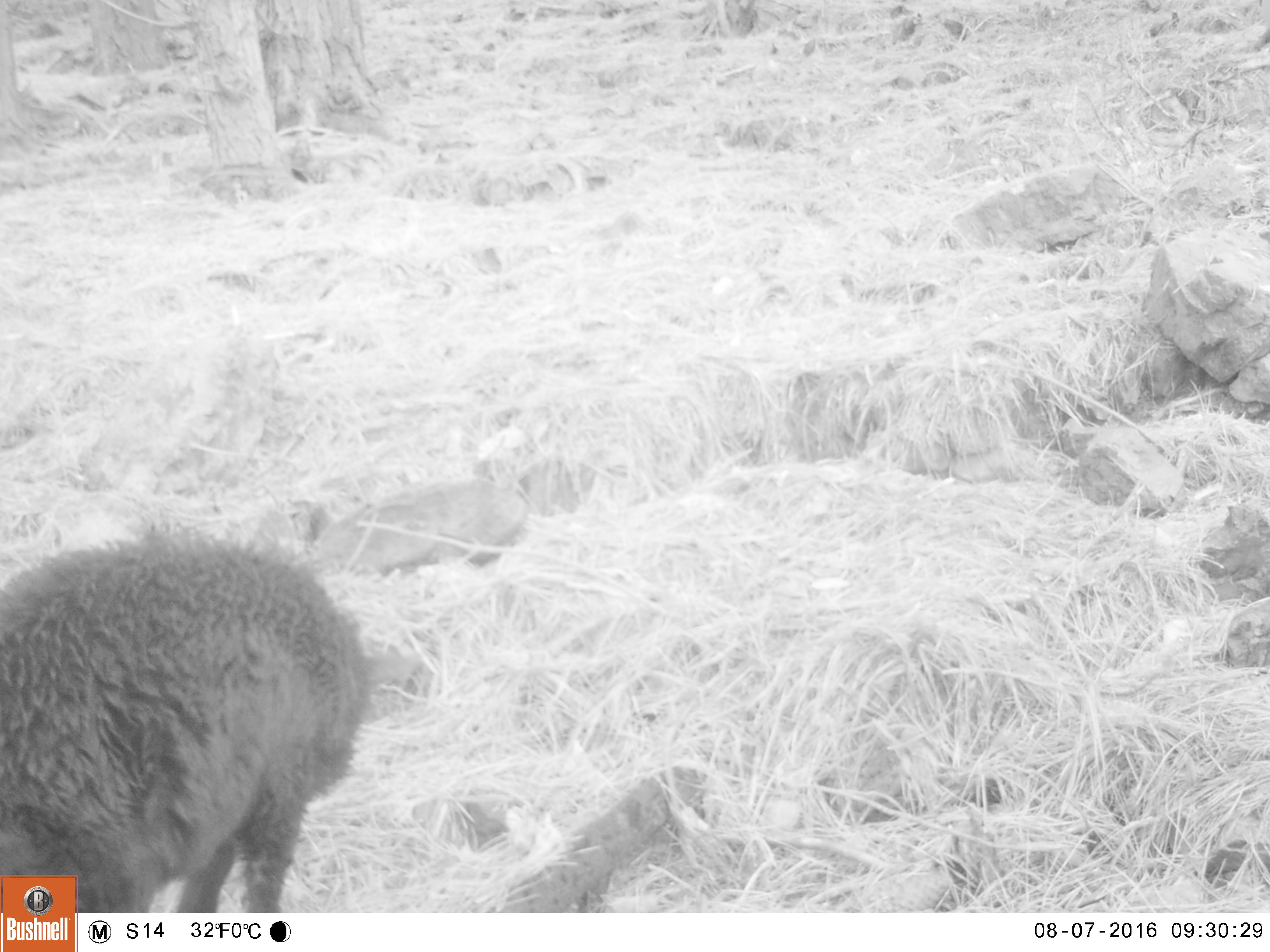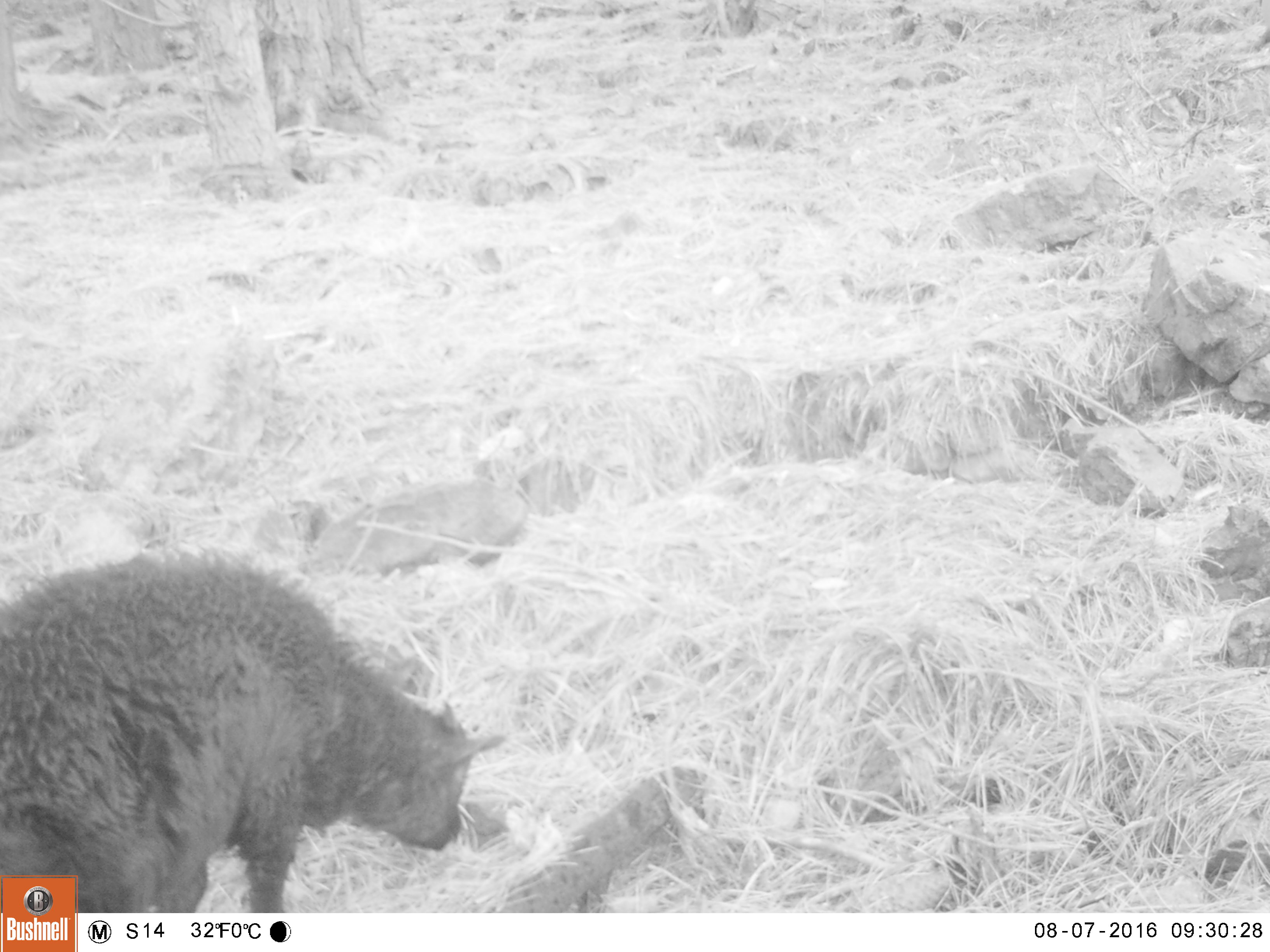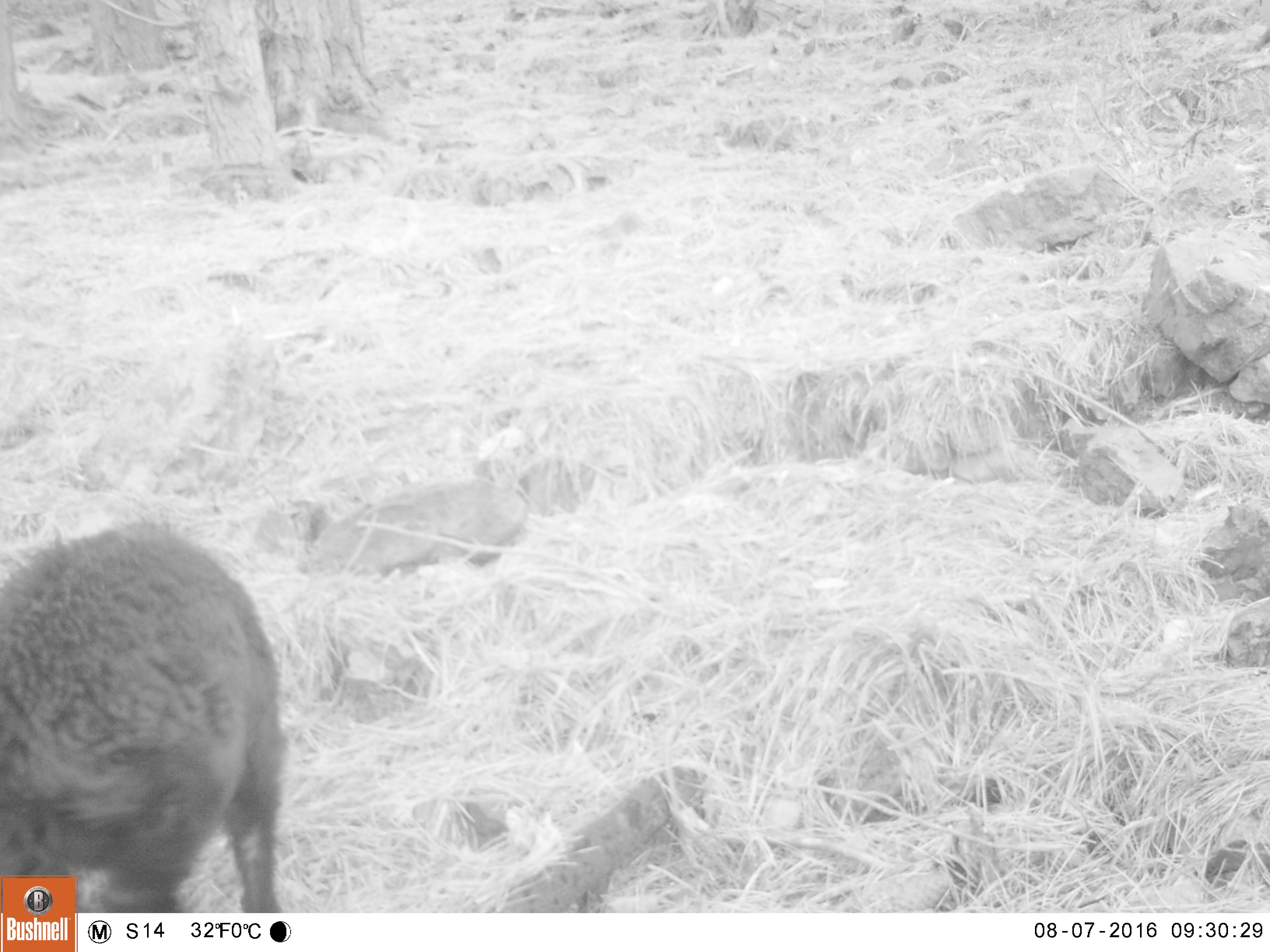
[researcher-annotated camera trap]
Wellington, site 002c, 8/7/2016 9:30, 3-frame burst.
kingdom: Animalia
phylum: Chordata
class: Mammalia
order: Artiodactyla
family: Bovidae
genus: Capra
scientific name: Capra hircus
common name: goat